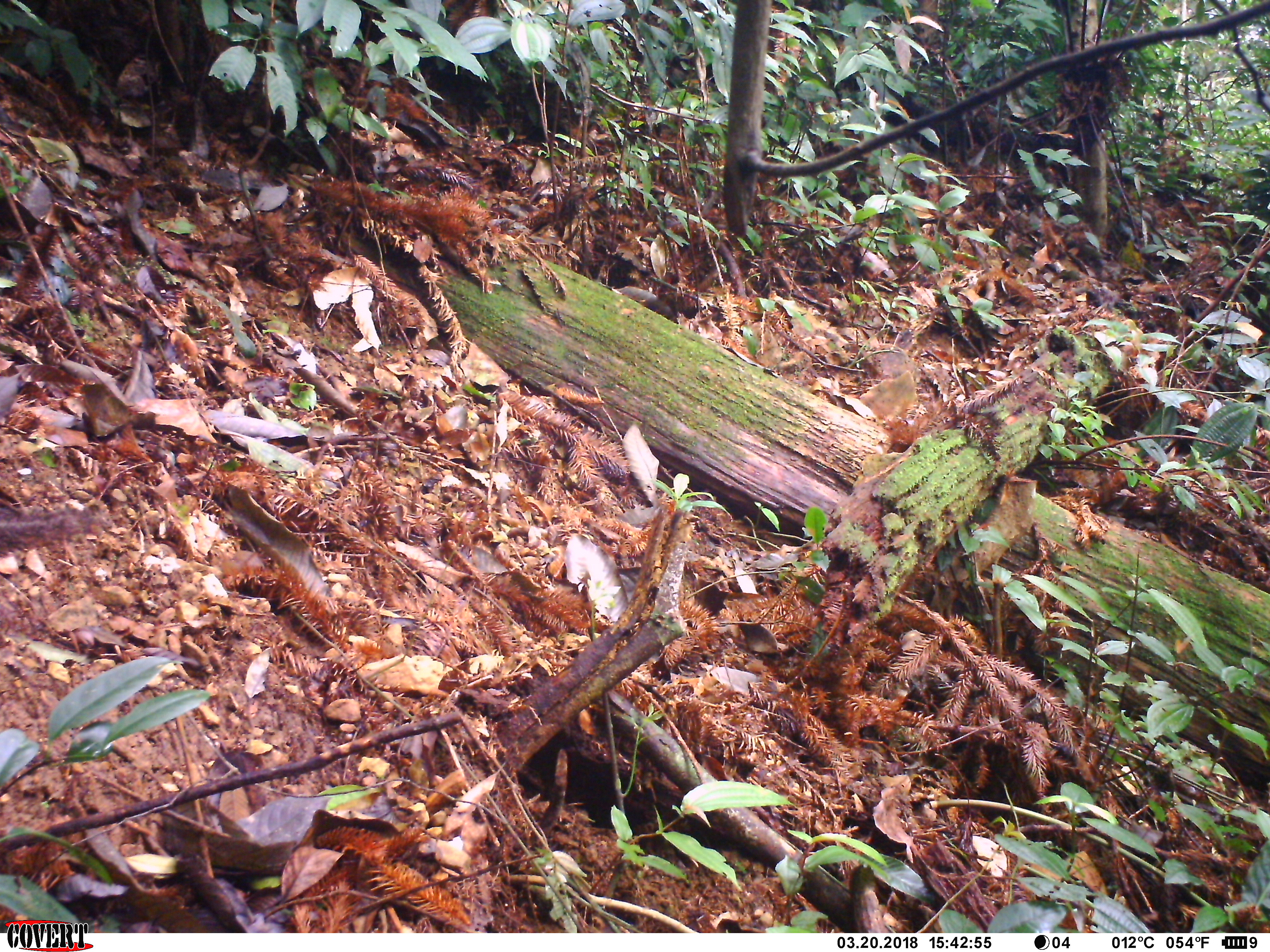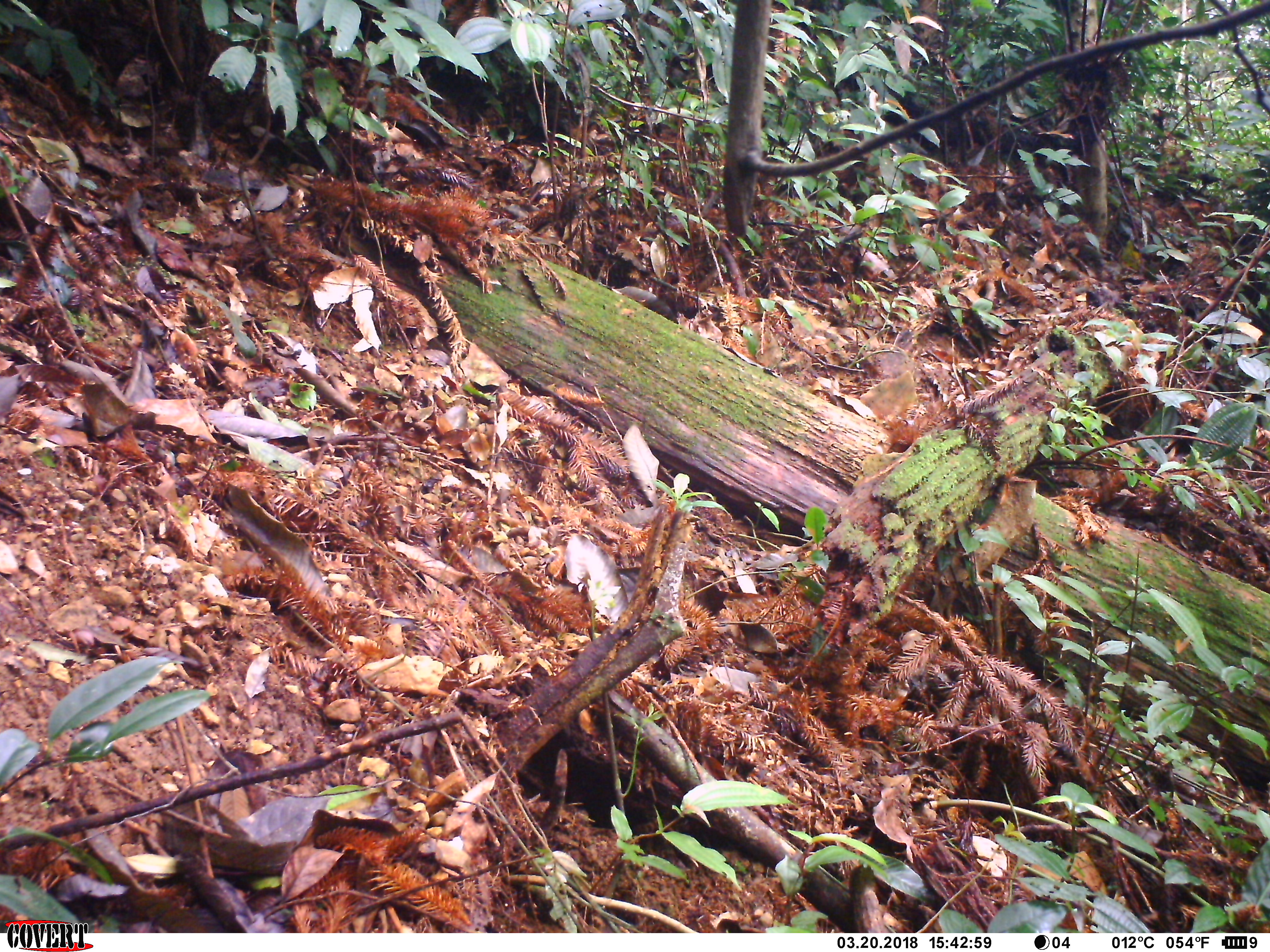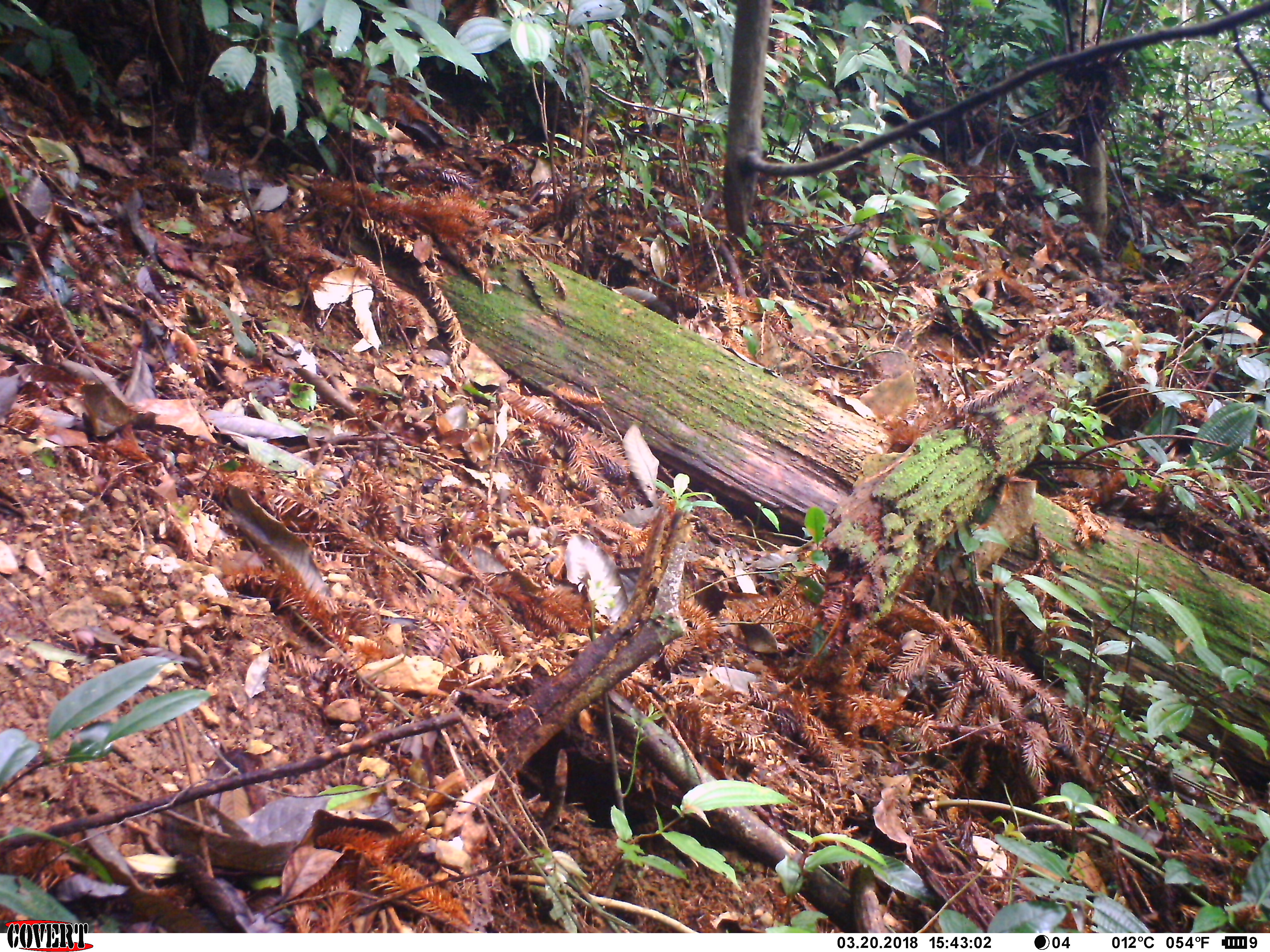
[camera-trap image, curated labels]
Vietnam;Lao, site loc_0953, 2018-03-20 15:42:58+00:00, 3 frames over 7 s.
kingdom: Animalia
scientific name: Animalia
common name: animal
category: unidentified animal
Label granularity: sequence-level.